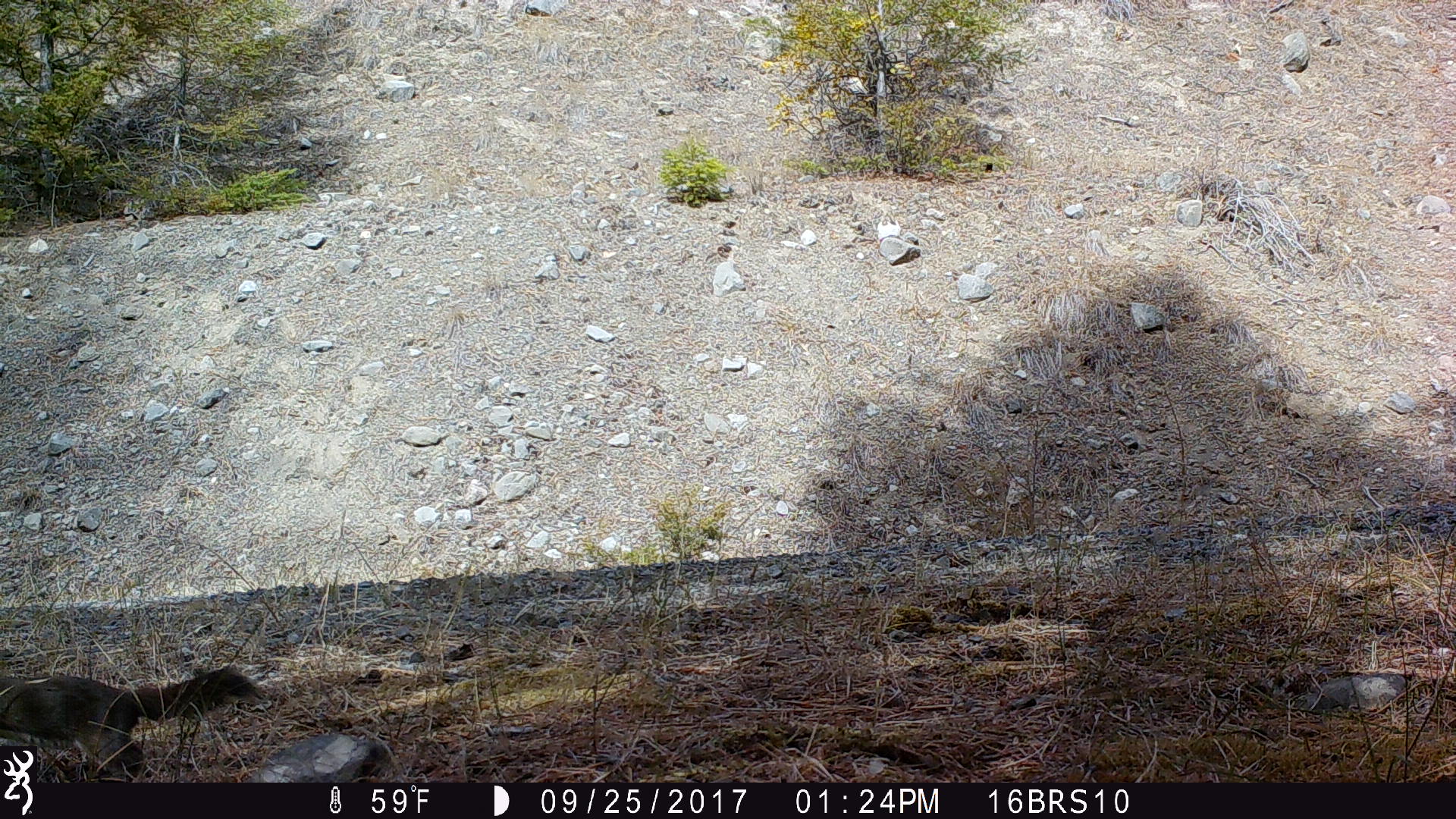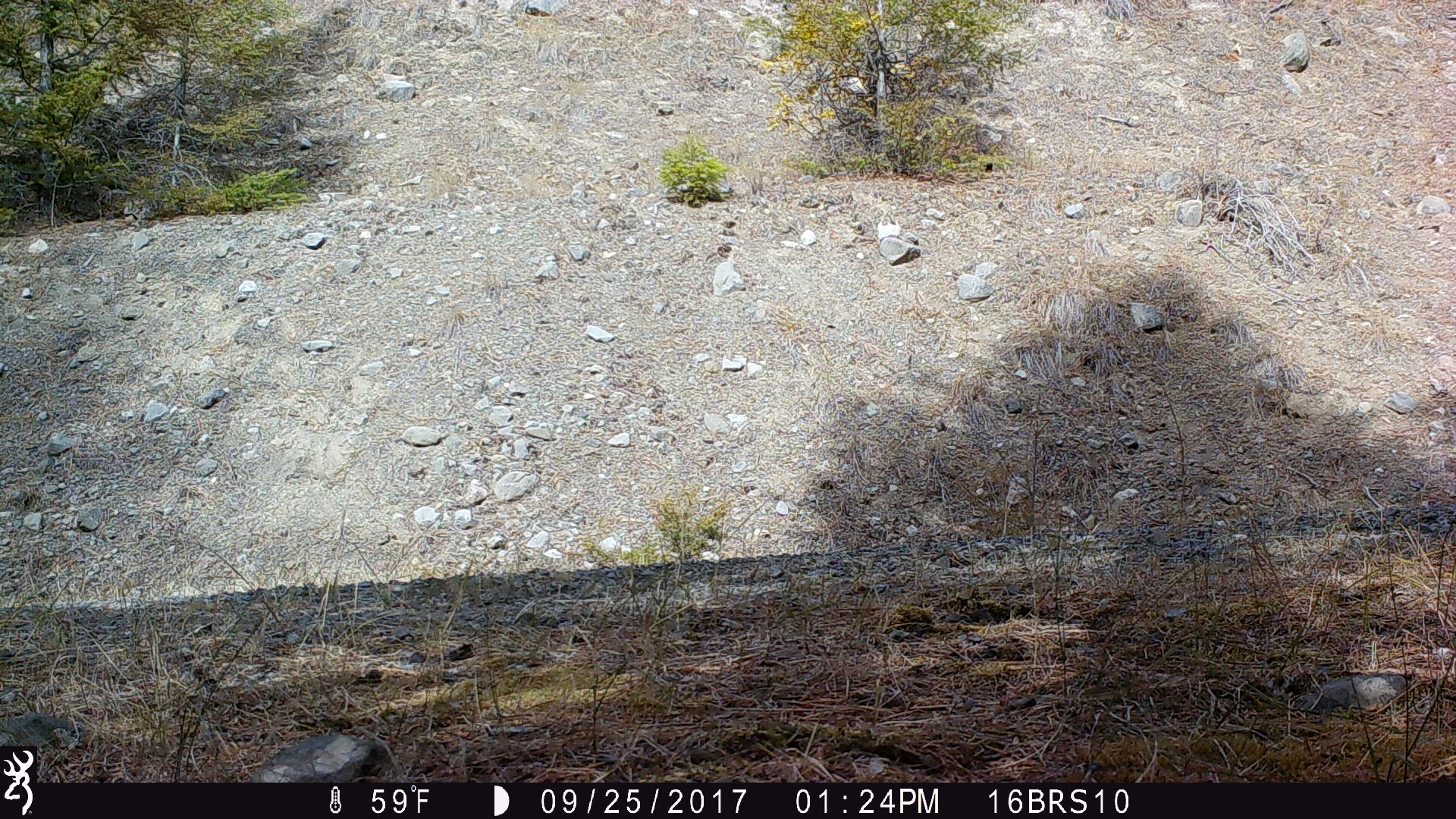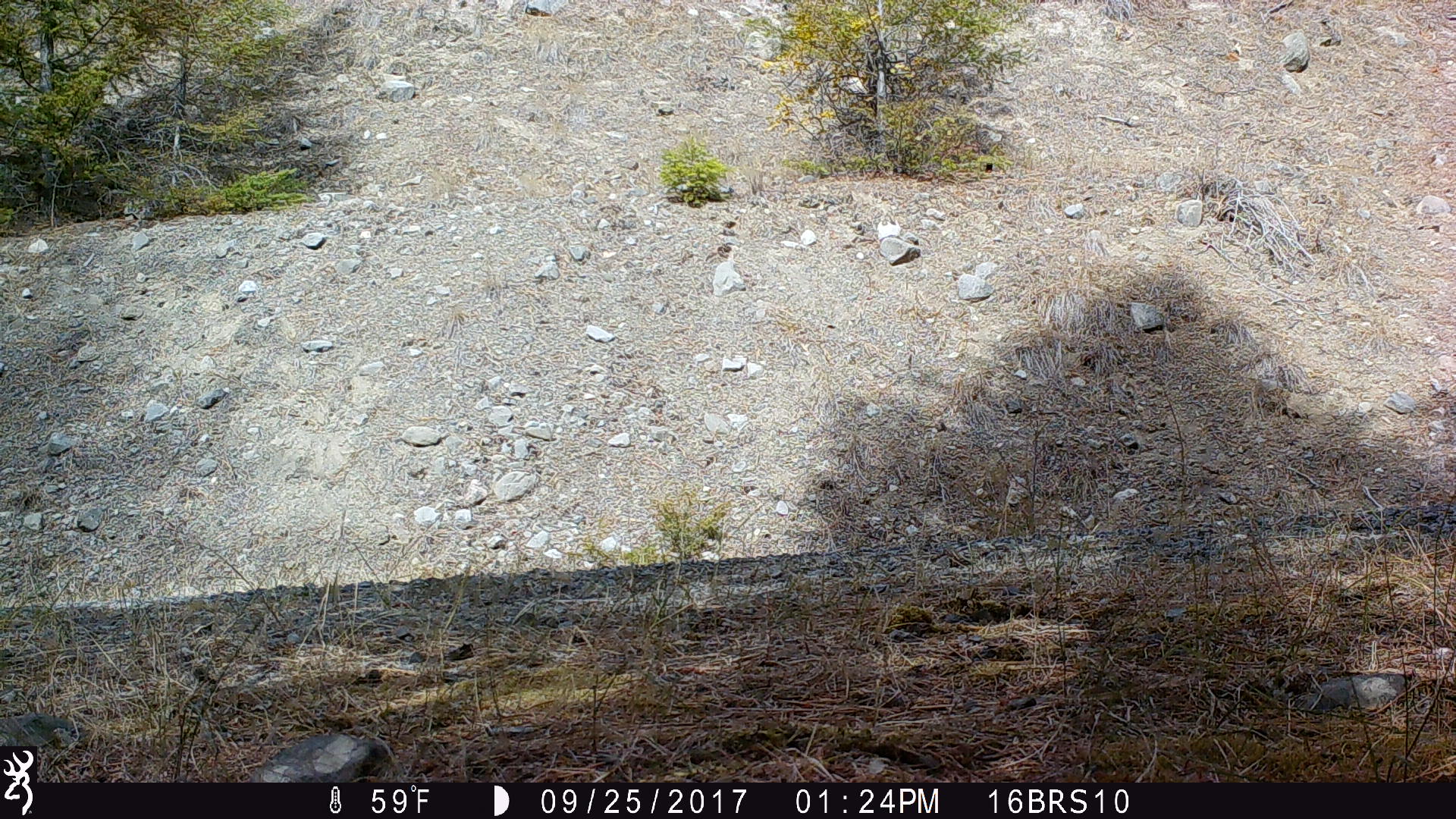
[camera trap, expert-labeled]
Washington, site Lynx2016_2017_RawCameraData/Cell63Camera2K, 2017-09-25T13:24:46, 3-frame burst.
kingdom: Animalia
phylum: Chordata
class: Mammalia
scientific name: Mammalia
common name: small mammal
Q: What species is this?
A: Small mammal (Mammalia).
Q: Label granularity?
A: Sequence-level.